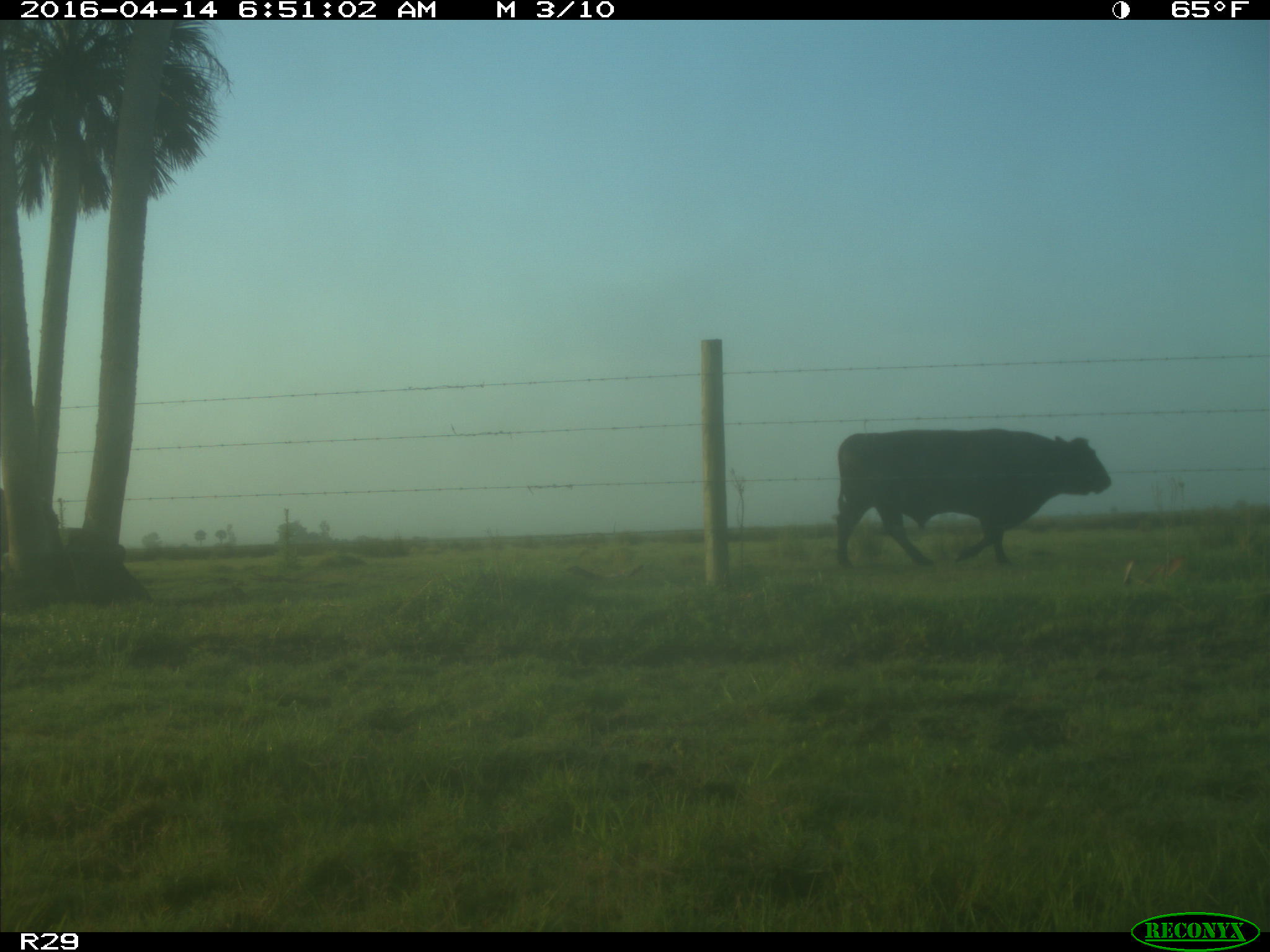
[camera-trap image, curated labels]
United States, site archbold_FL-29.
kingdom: Animalia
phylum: Chordata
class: Mammalia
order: Artiodactyla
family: Bovidae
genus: Bos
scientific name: Bos taurus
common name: domestic cow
Bos taurus (domestic cow).